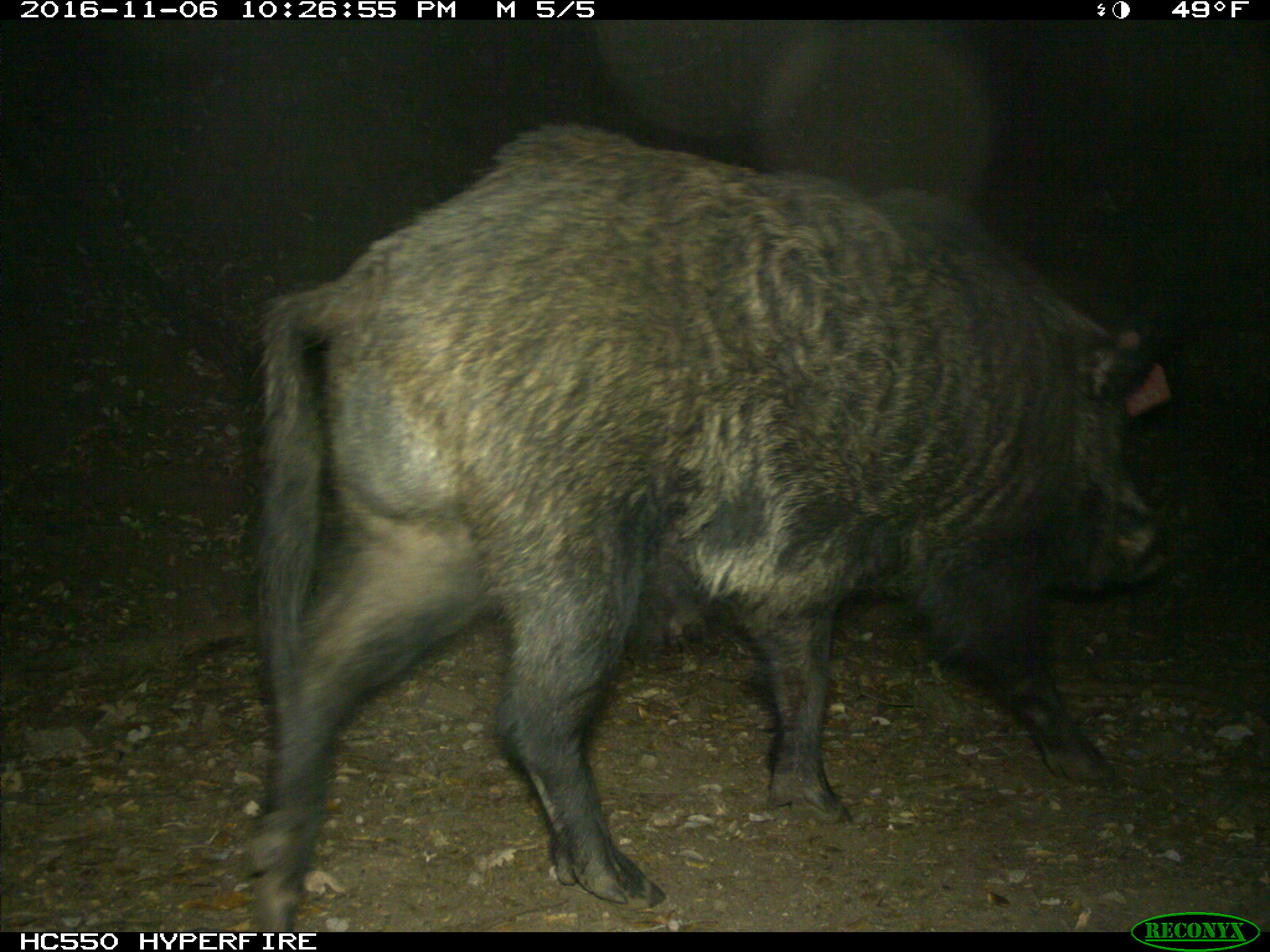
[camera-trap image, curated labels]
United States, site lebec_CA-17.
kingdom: Animalia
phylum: Chordata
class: Mammalia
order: Artiodactyla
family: Suidae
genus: Sus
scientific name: Sus scrofa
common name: wild boar